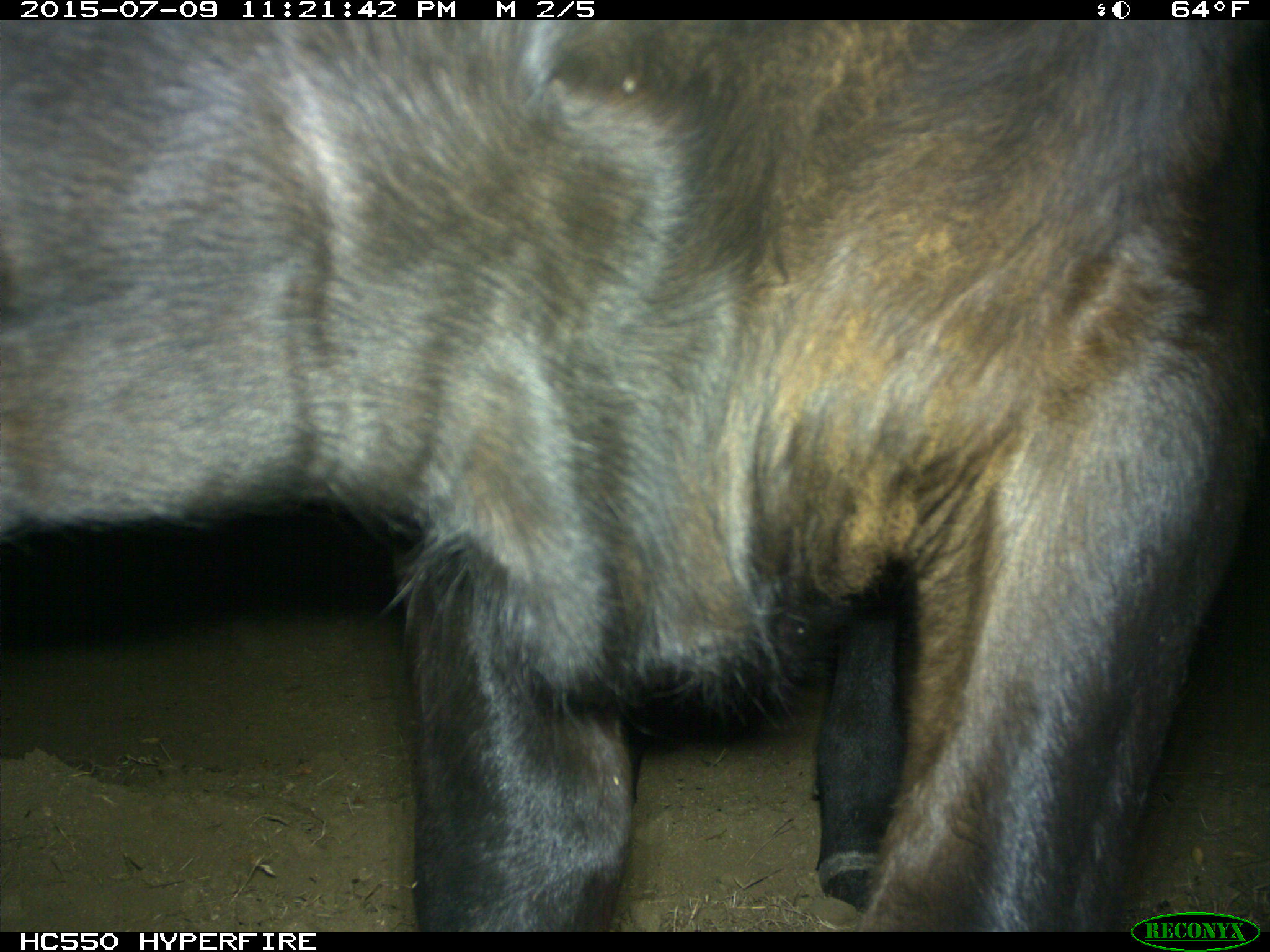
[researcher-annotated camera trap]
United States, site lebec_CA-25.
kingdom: Animalia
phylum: Chordata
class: Mammalia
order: Artiodactyla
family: Bovidae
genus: Bos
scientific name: Bos taurus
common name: domestic cow